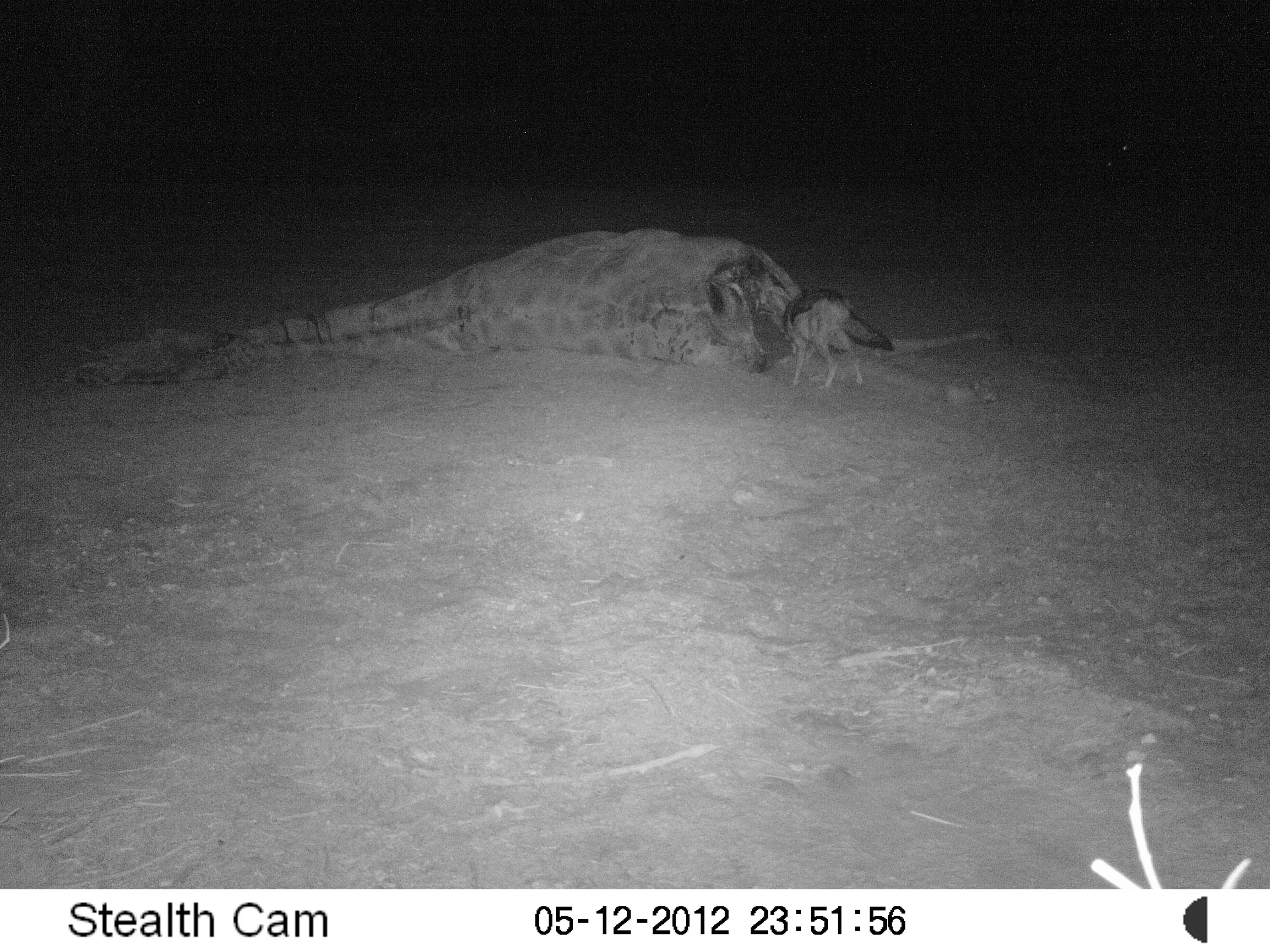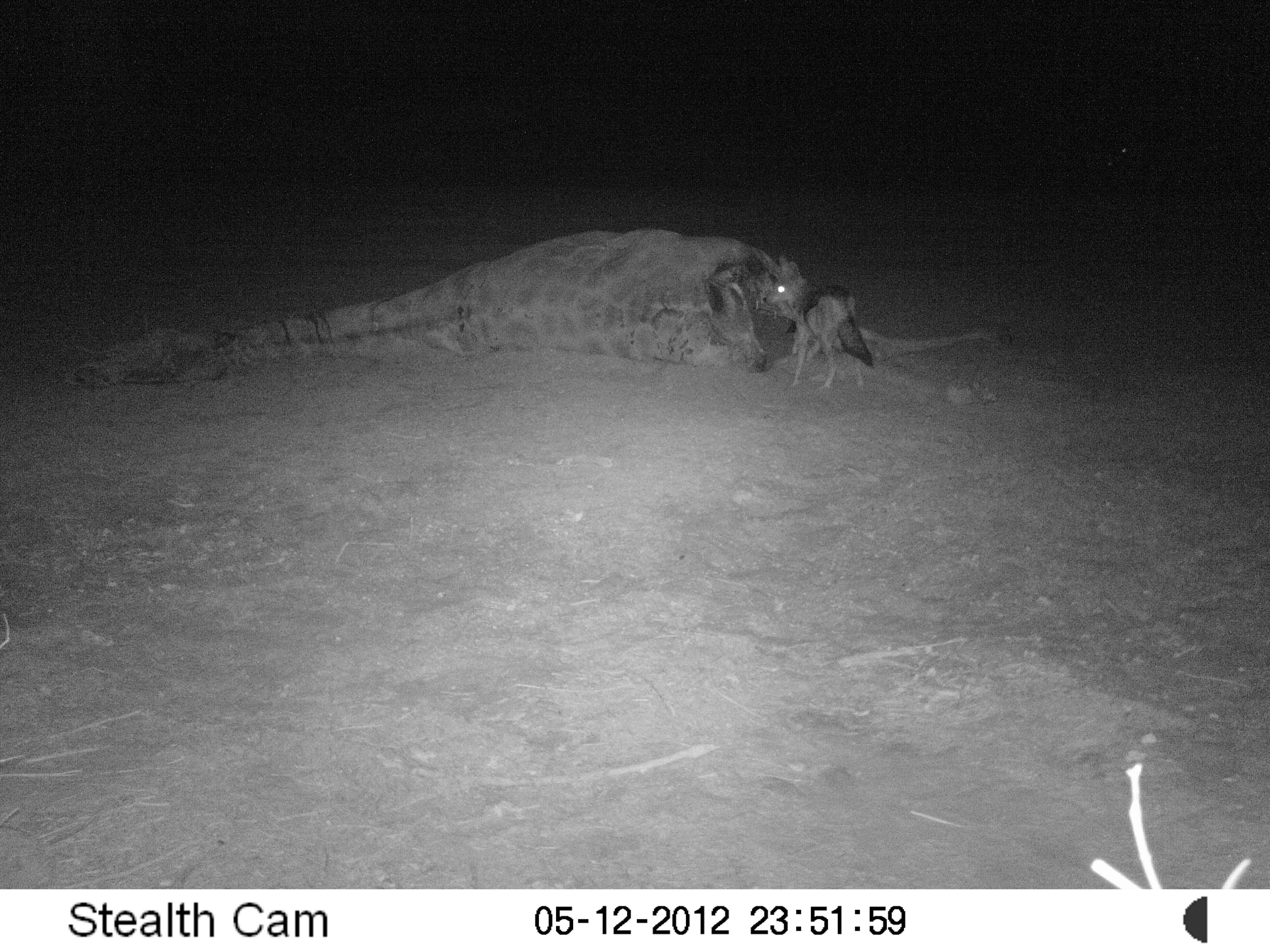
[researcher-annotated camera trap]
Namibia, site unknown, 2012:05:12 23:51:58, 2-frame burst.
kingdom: Animalia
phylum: Chordata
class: Mammalia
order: Carnivora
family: Canidae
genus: Lupulella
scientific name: Lupulella mesomelas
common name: black-backed jackal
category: canis mesomelas